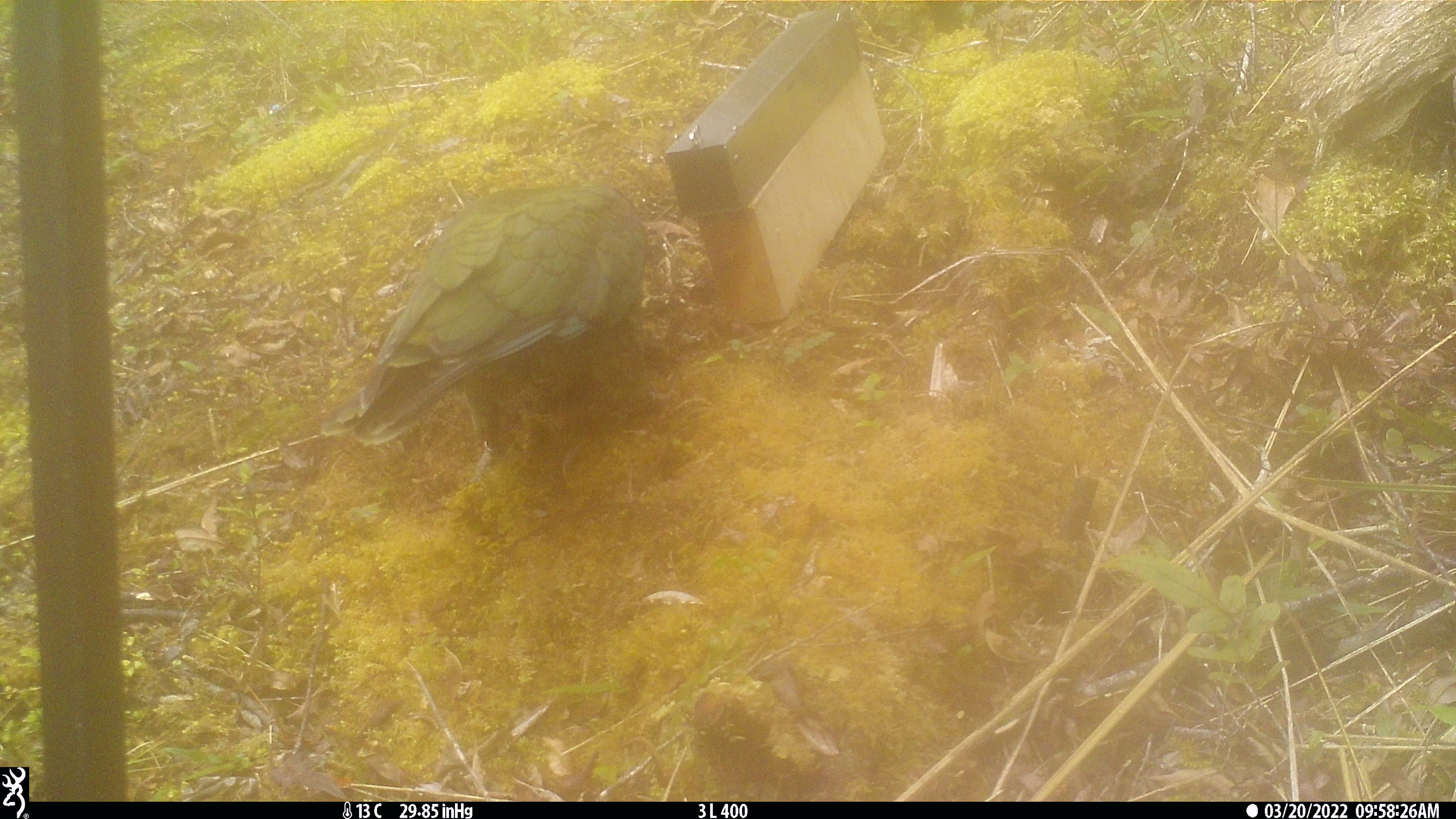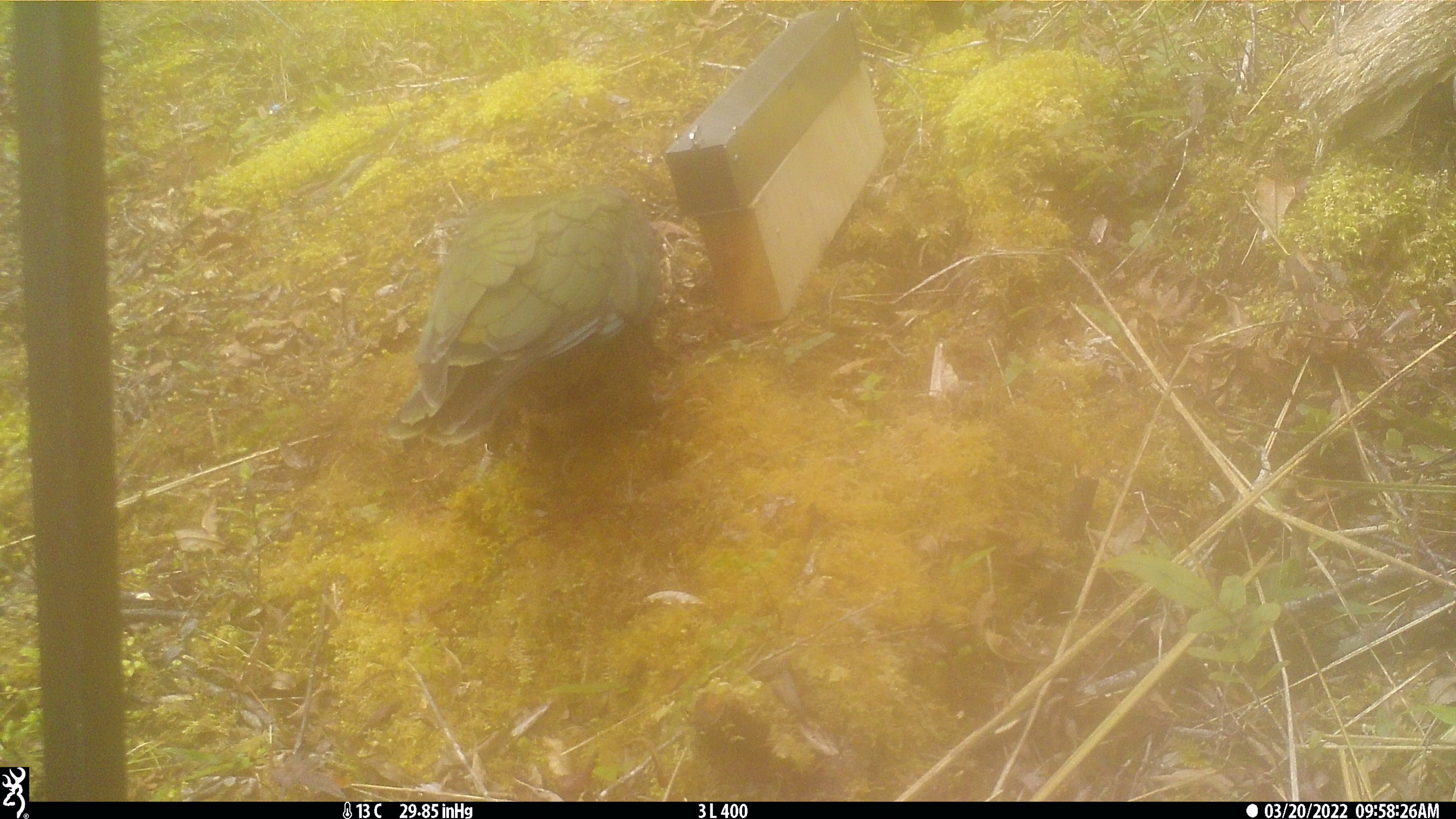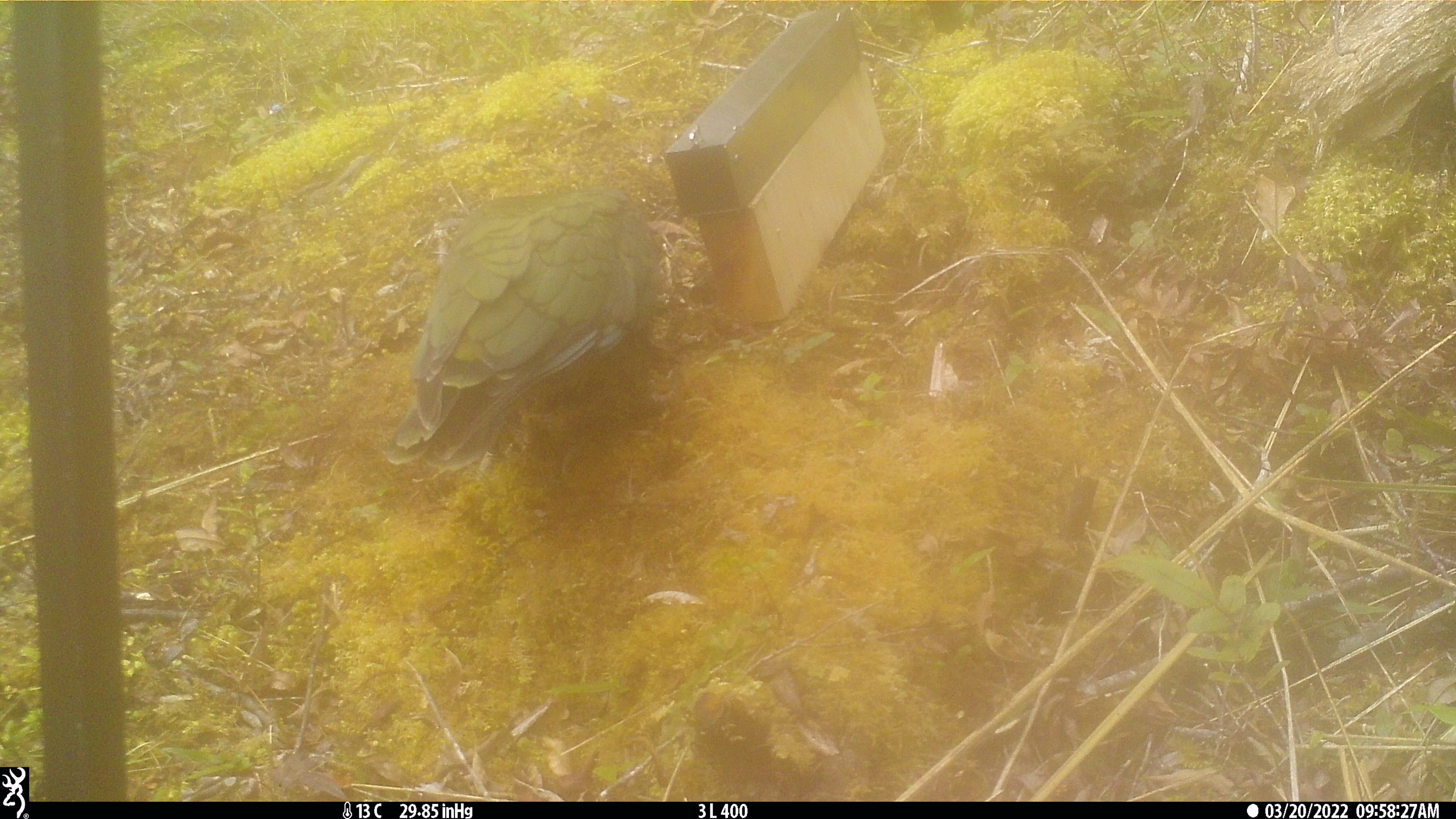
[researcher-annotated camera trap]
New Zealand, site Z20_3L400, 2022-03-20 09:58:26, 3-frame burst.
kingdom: Animalia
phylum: Chordata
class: Aves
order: Psittaciformes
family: Strigopidae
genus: Nestor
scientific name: Nestor notabilis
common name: kea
Kea (Nestor notabilis).